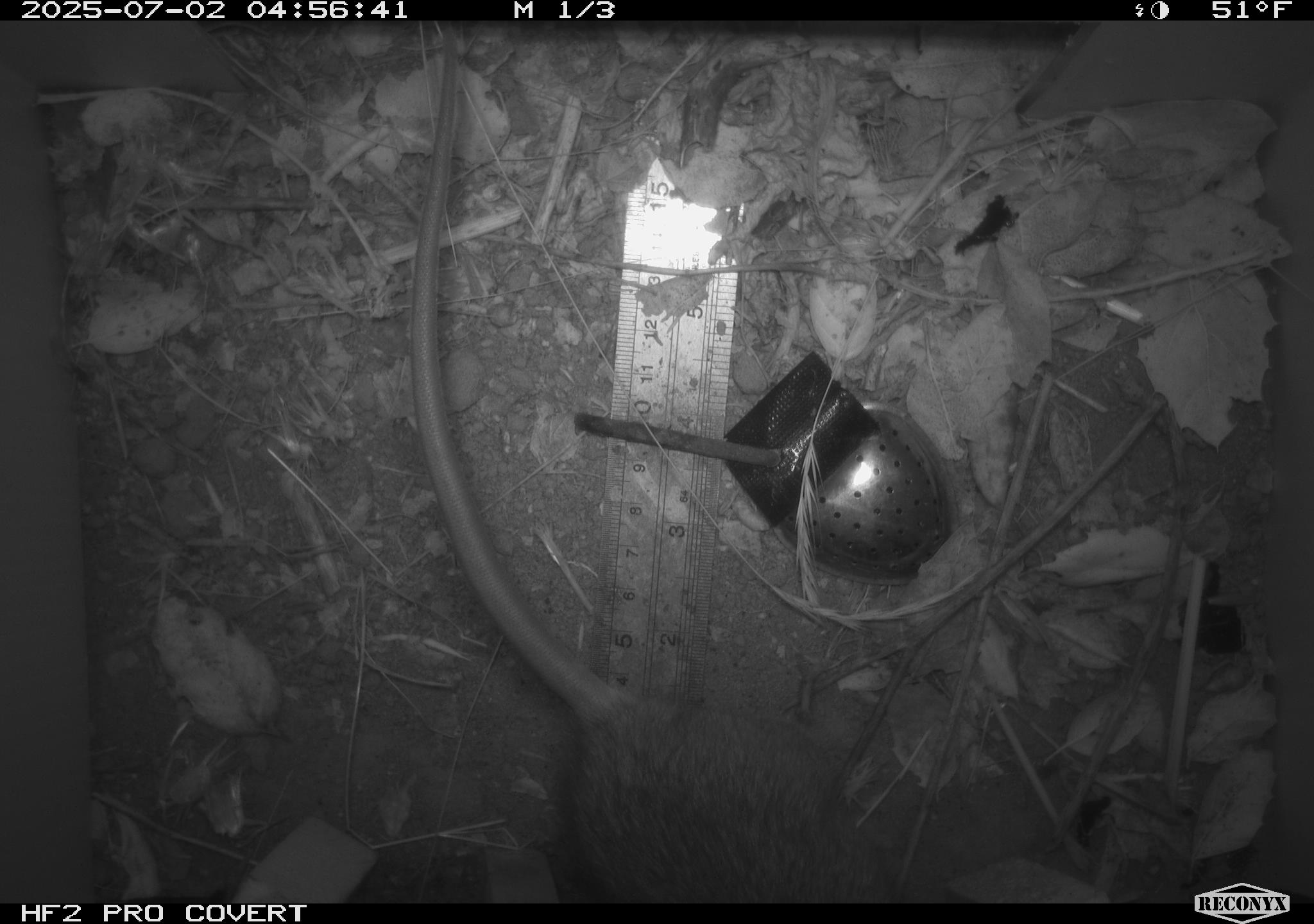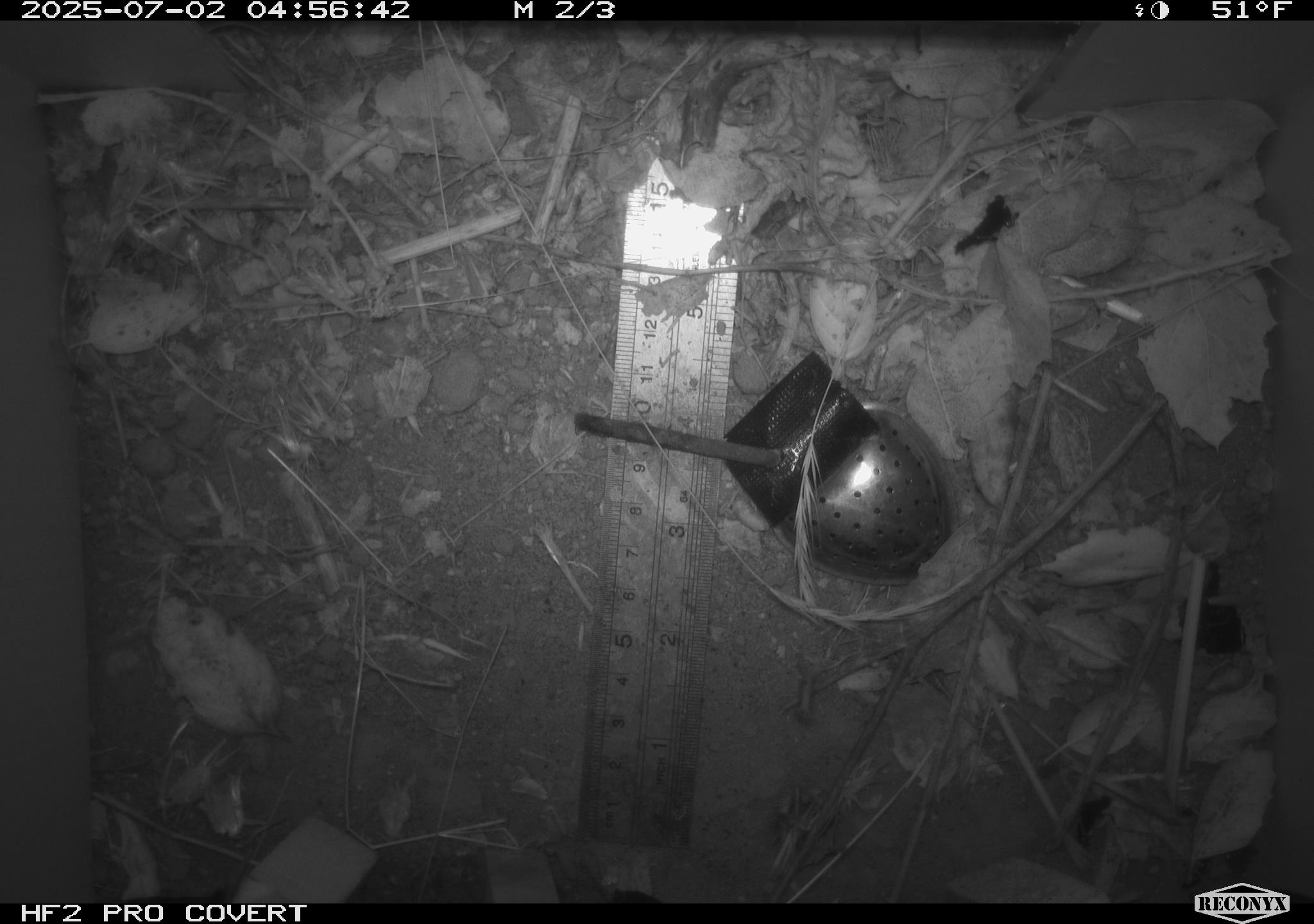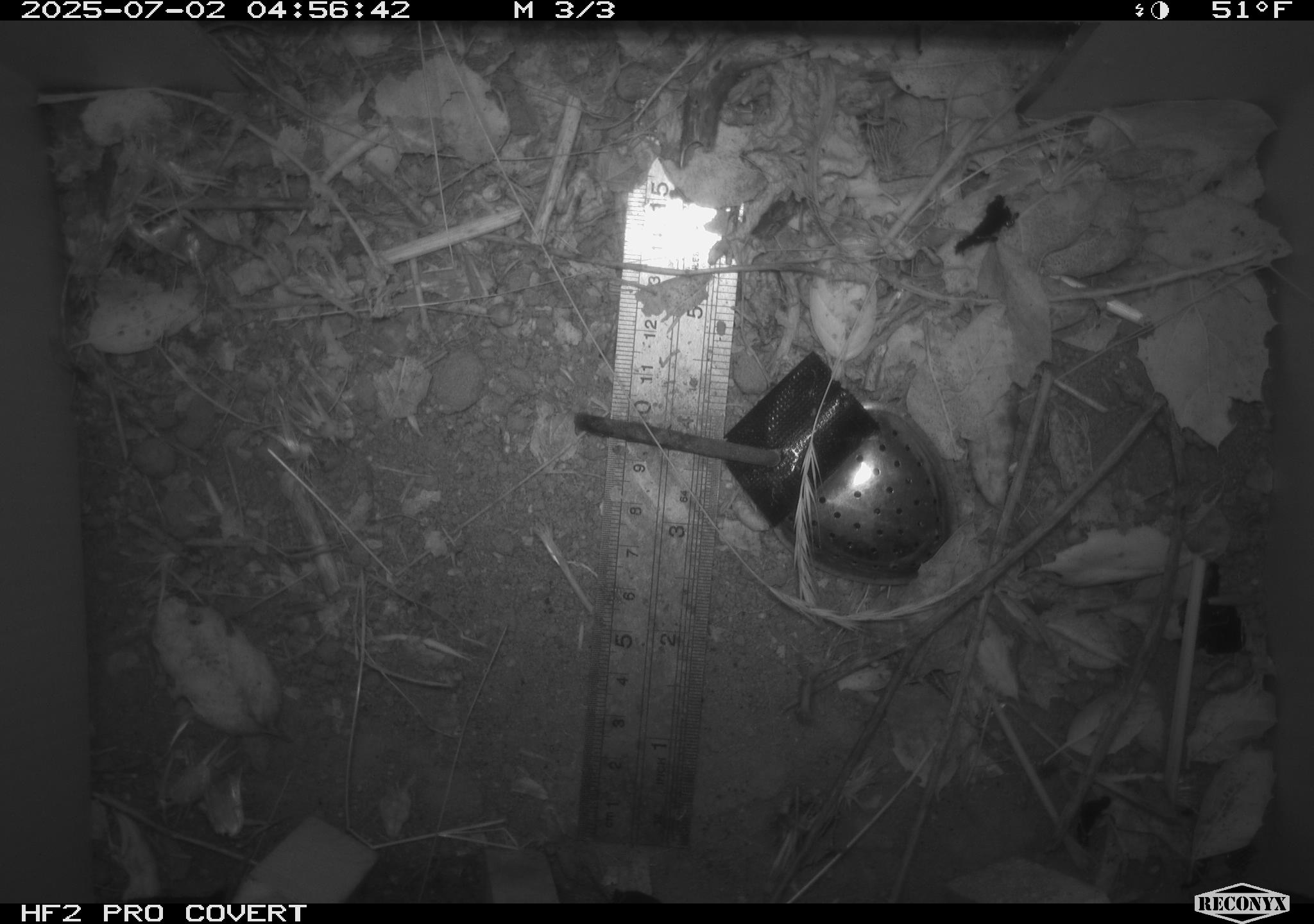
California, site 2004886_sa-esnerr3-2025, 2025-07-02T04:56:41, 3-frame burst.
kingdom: Animalia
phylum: Chordata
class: Mammalia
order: Rodentia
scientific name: Rodentia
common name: rodent